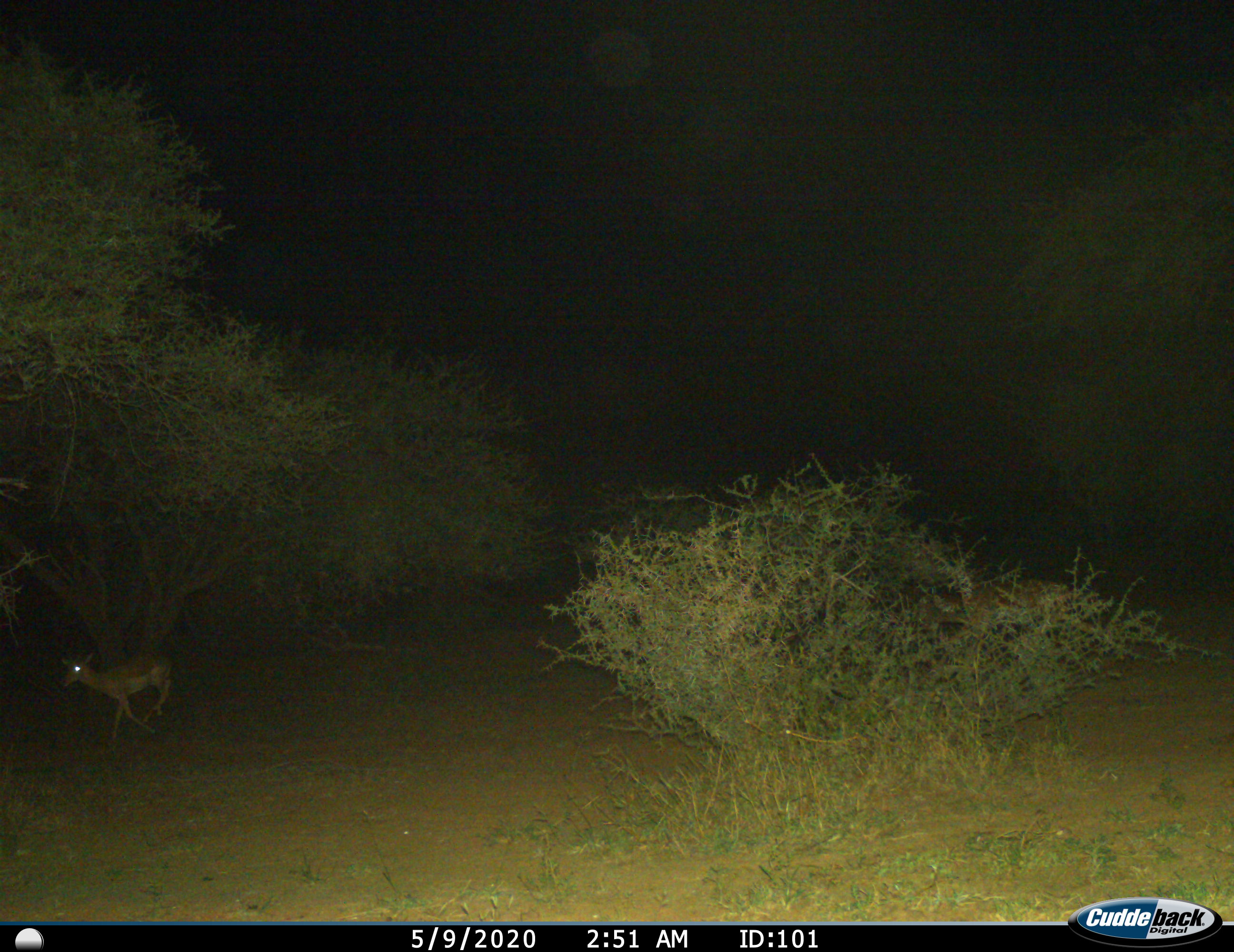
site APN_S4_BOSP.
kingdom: Animalia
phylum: Chordata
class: Mammalia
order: Artiodactyla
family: Bovidae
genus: Aepyceros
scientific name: Aepyceros melampus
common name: impala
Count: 1.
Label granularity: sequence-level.